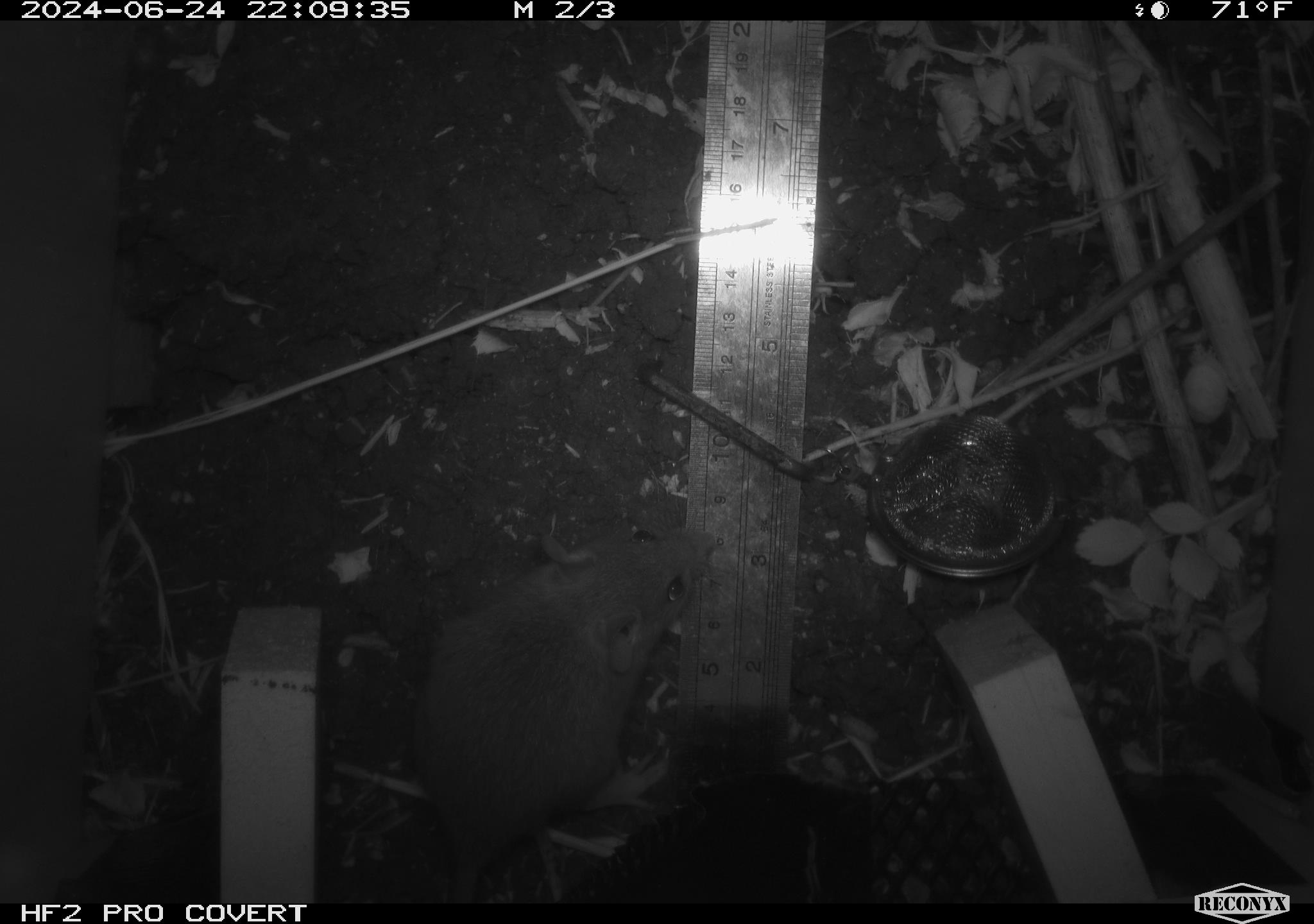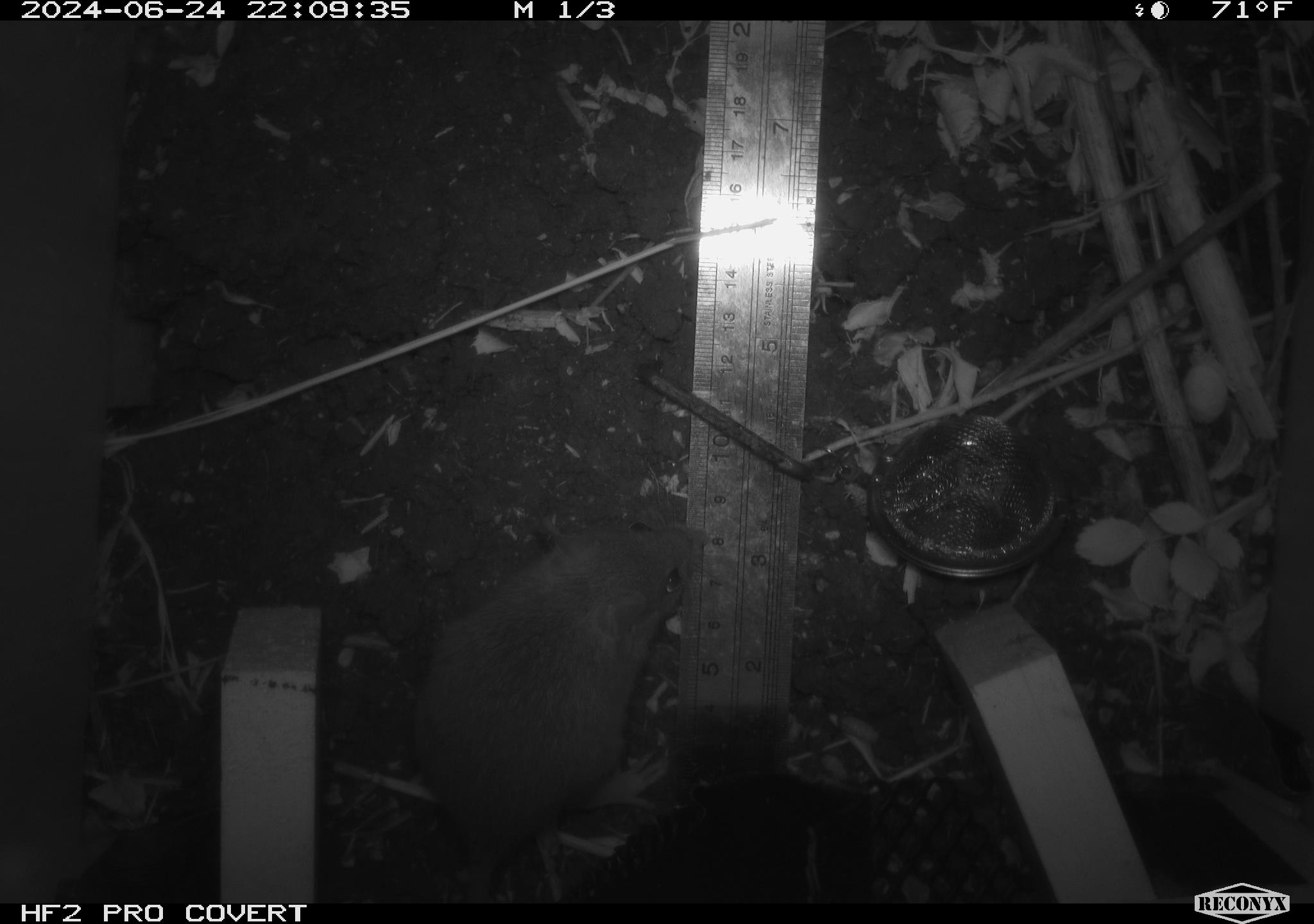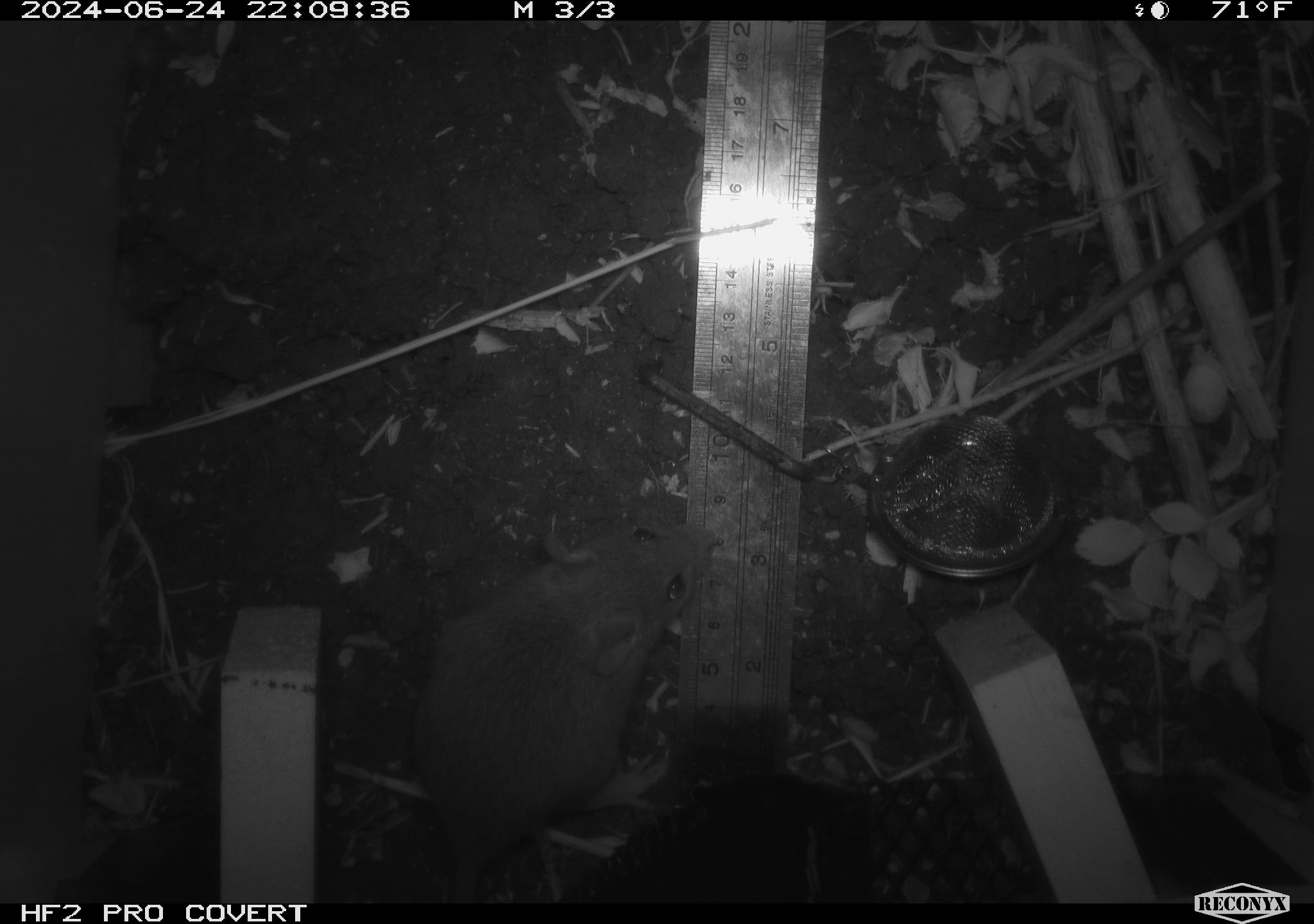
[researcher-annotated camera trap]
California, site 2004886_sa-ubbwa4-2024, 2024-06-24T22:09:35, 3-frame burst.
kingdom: Animalia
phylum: Chordata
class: Mammalia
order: Rodentia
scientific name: Rodentia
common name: woodrat or rat or mouse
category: woodrat or rat or mouse species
Woodrat or rat or mouse species (woodrat or rat or mouse) (Rodentia).